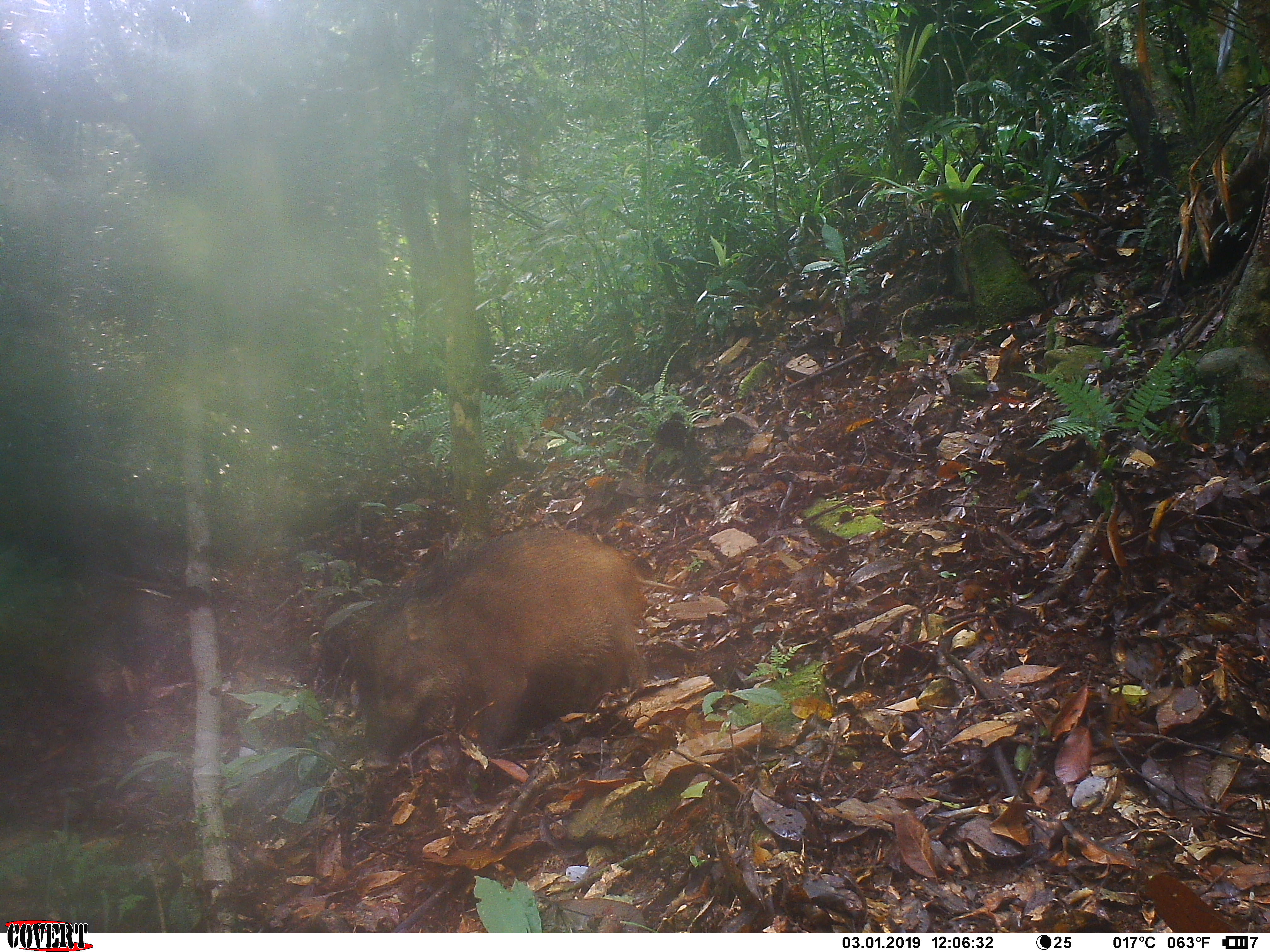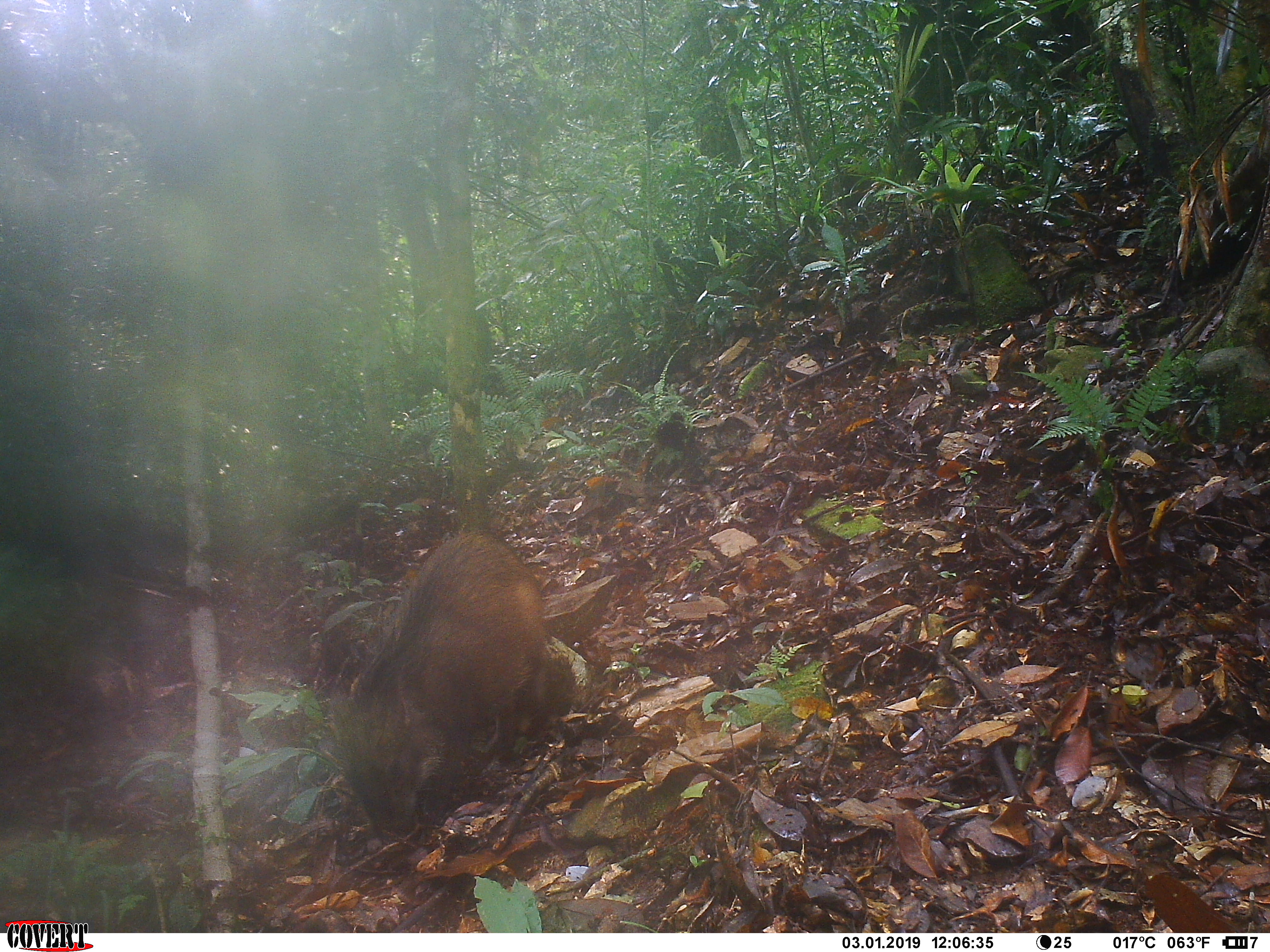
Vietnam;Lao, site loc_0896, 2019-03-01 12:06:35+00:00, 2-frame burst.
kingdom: Animalia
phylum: Chordata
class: Mammalia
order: Artiodactyla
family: Suidae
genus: Sus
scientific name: Sus scrofa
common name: eurasian wild pig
Eurasian wild pig (Sus scrofa). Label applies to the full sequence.